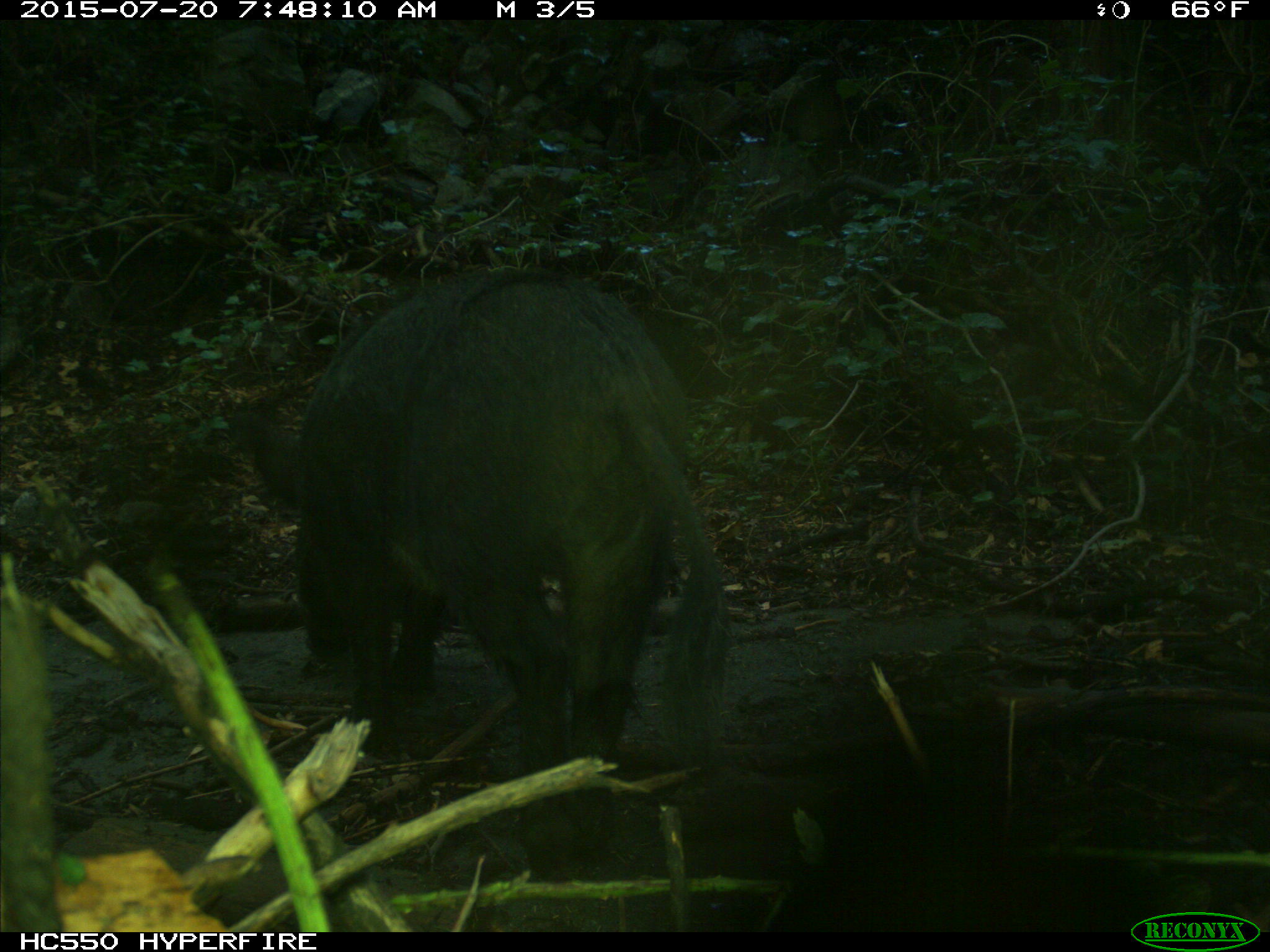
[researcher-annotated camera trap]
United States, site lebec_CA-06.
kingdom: Animalia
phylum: Chordata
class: Mammalia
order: Artiodactyla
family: Suidae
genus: Sus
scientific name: Sus scrofa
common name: wild boar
Sus scrofa (wild boar).